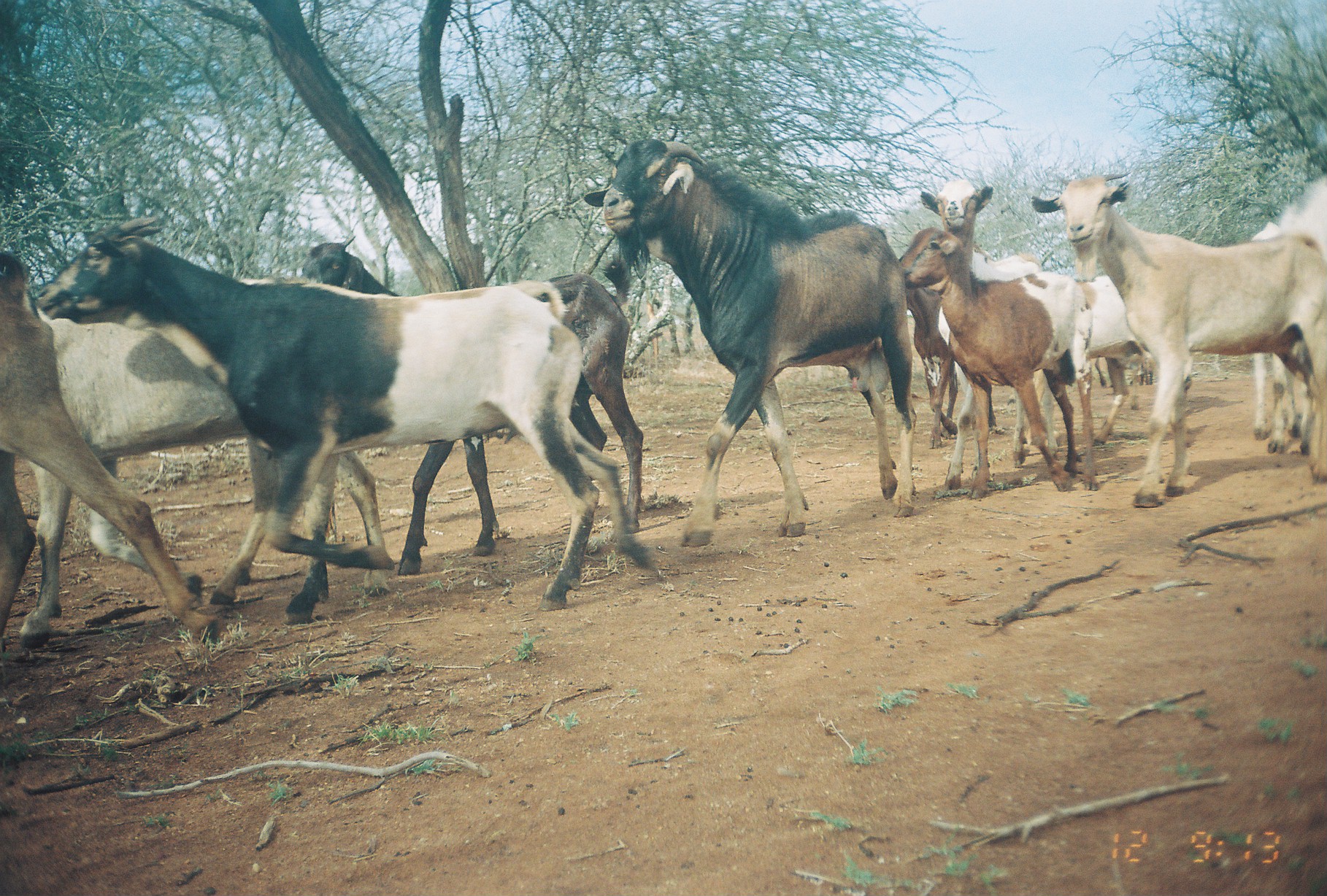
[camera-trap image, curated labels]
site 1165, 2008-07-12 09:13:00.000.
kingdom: Animalia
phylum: Chordata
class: Mammalia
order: Artiodactyla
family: Bovidae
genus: Capra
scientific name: Capra aegagrus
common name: wild goat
Capra aegagrus (wild goat), count 10.